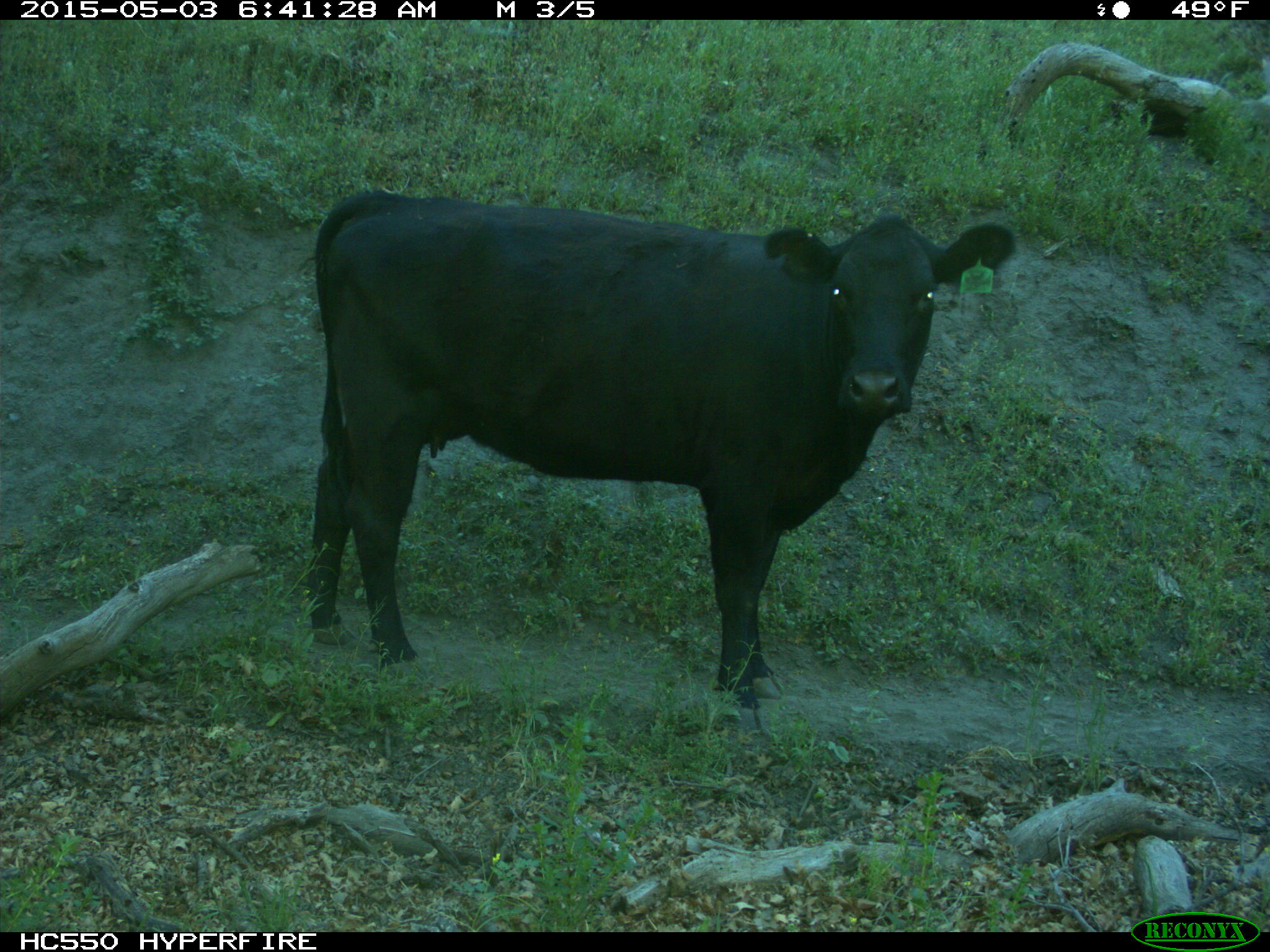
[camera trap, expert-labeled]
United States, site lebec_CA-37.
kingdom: Animalia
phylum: Chordata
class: Mammalia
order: Artiodactyla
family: Bovidae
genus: Bos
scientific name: Bos taurus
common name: domestic cow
Bos taurus (domestic cow).